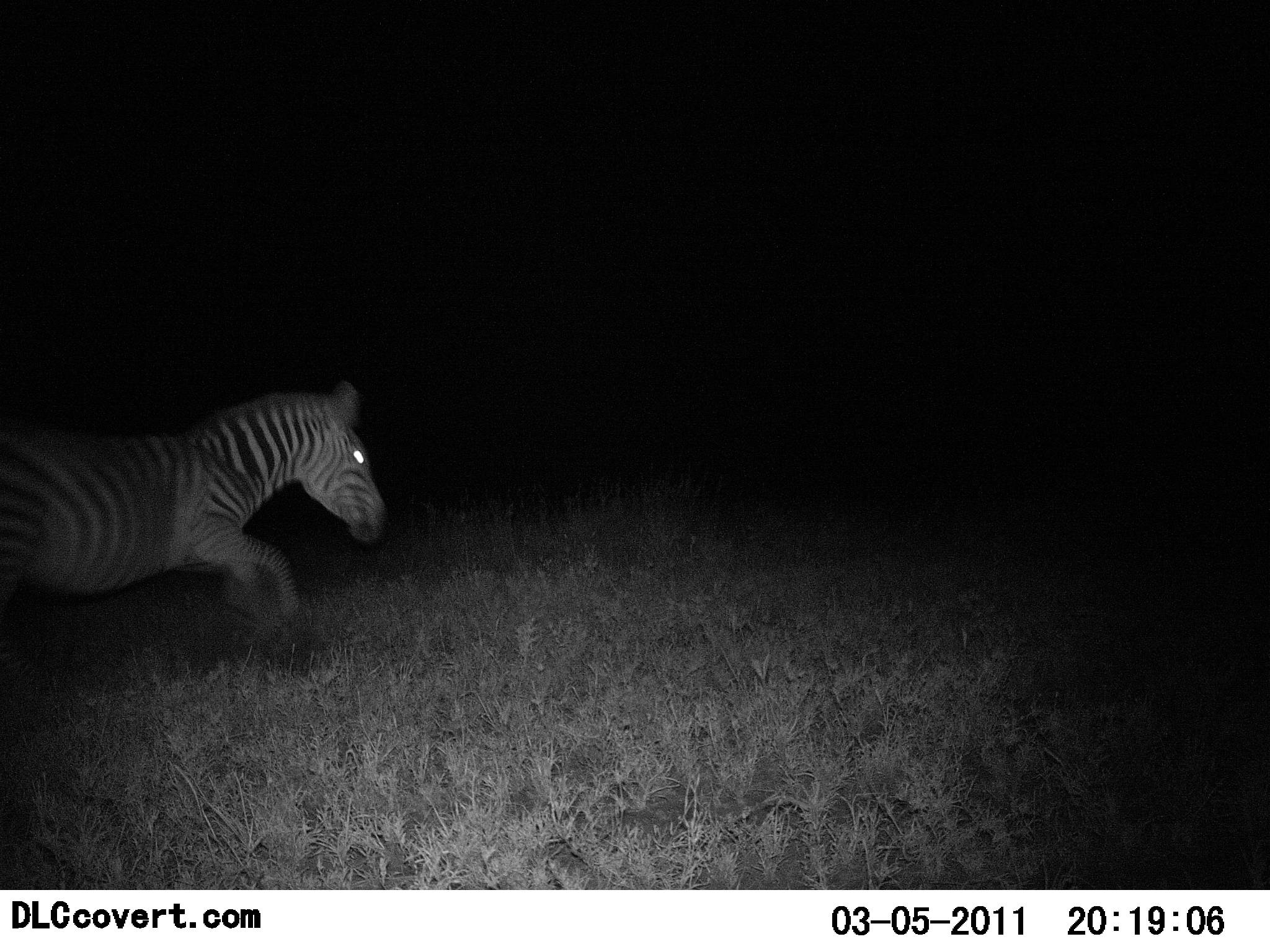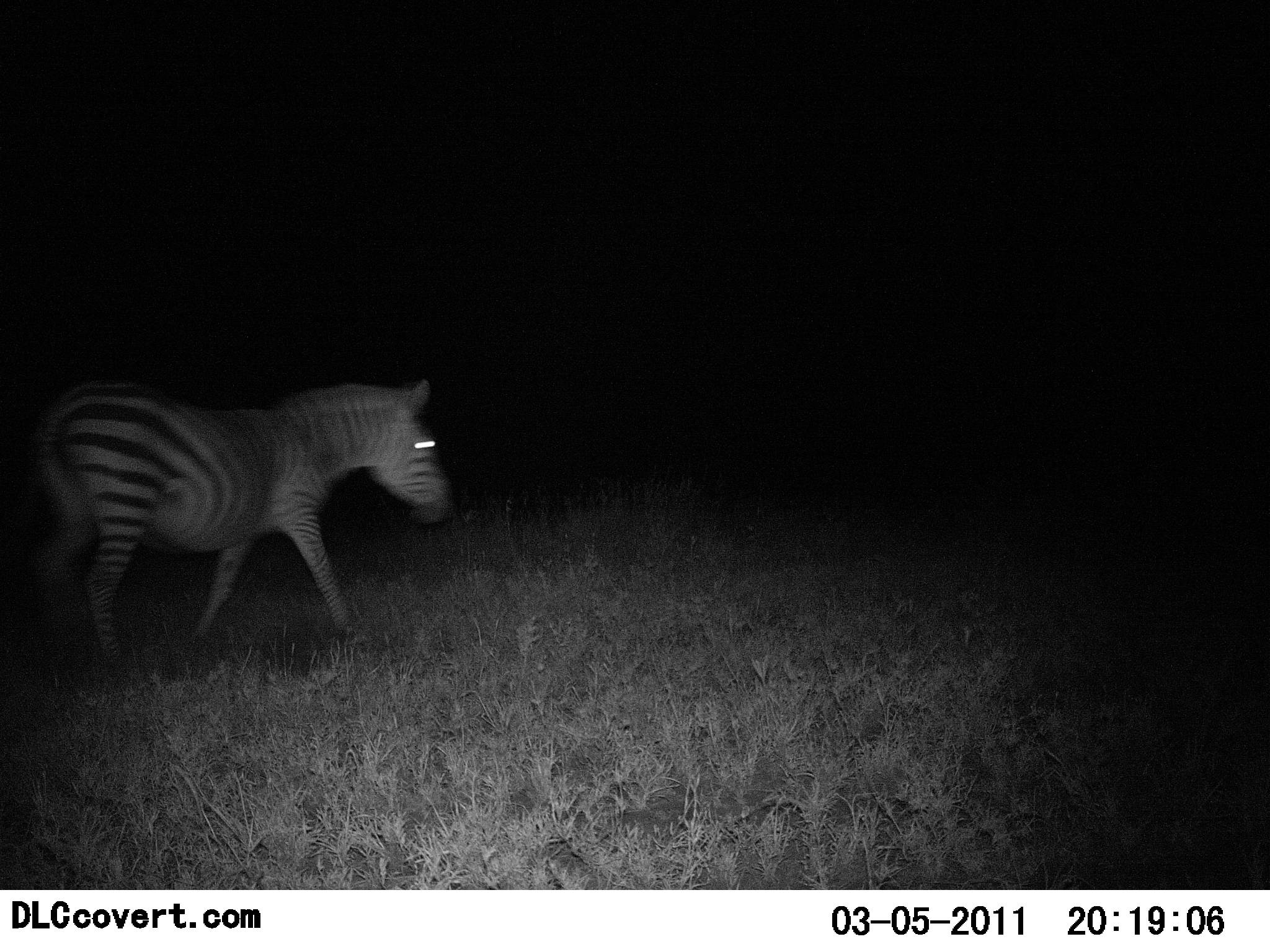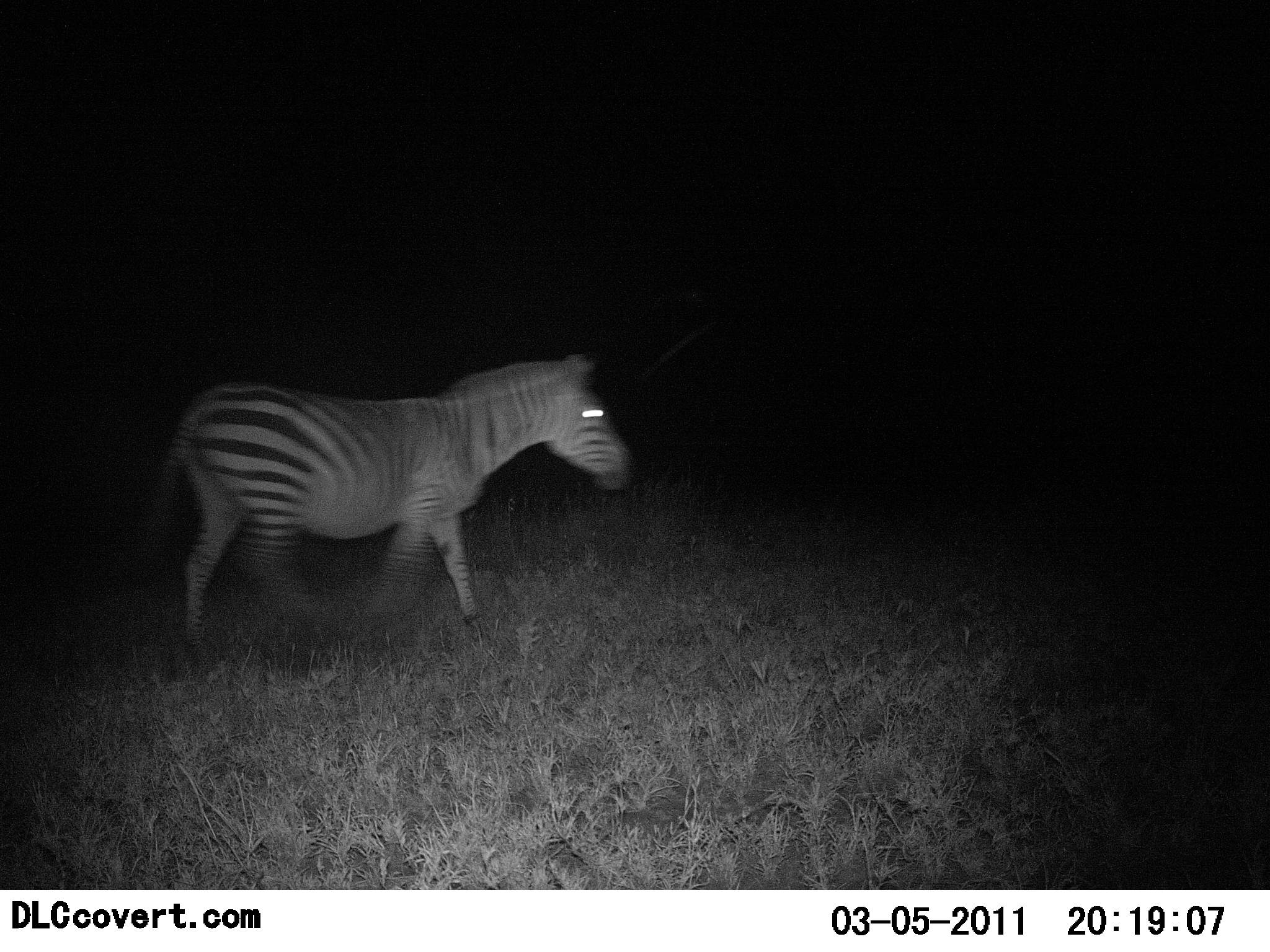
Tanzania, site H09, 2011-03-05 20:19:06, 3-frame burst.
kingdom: Animalia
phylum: Chordata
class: Mammalia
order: Perissodactyla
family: Equidae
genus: Equus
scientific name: Equus quagga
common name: plains zebra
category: zebra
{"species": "zebra (plains zebra) (Equus quagga)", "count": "1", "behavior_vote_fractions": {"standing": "0%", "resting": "0%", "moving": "100%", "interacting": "0%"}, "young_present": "0%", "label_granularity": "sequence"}